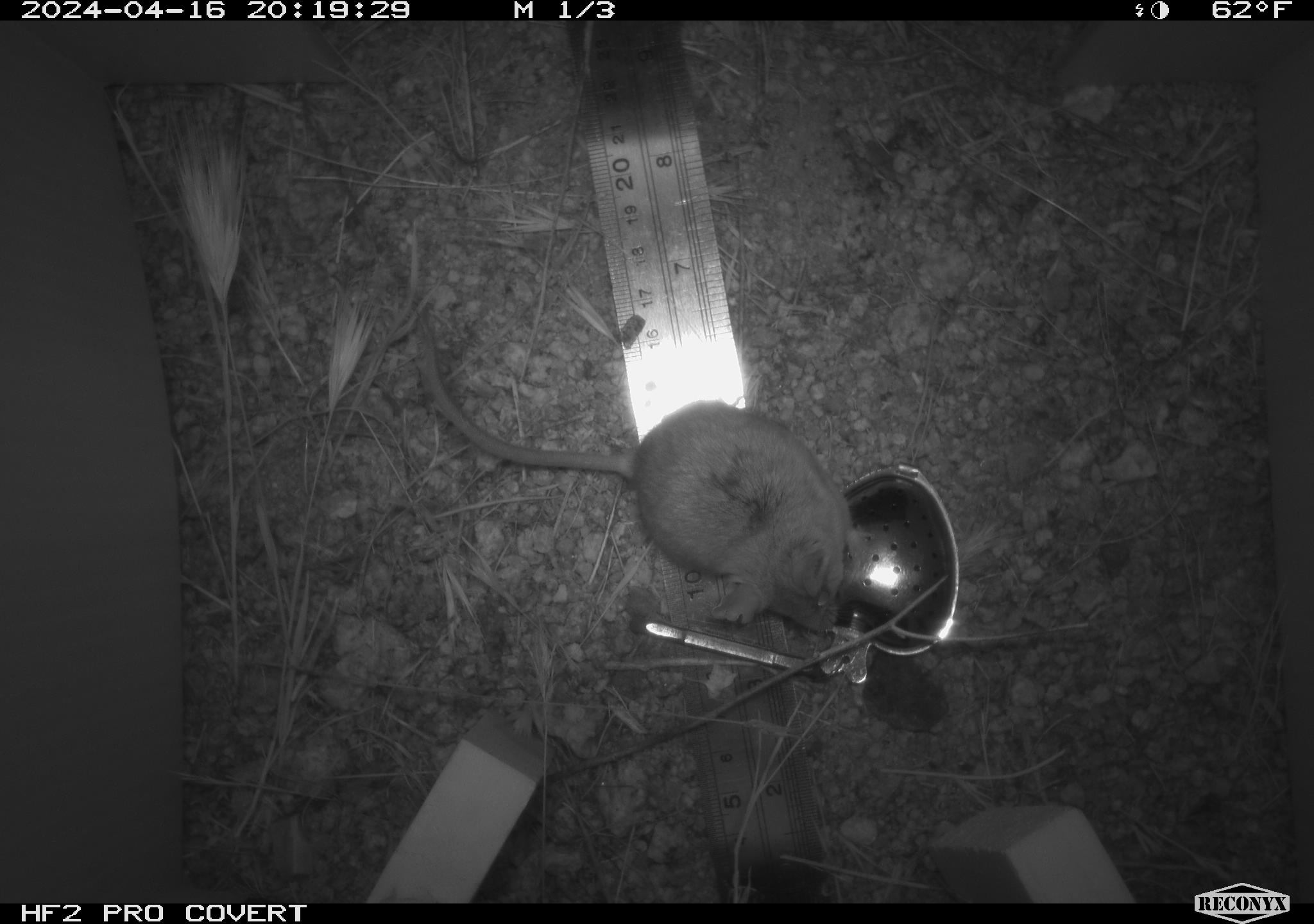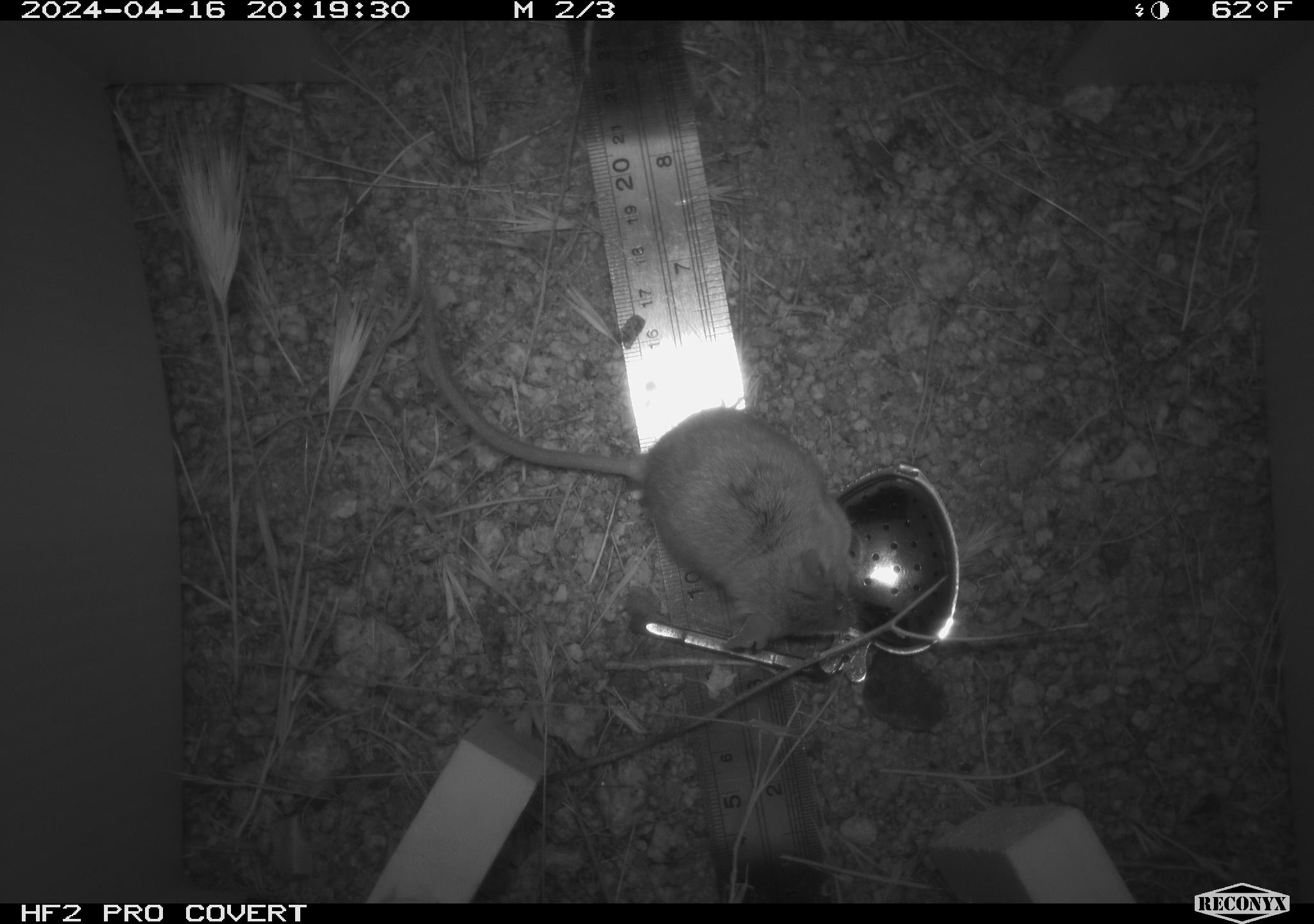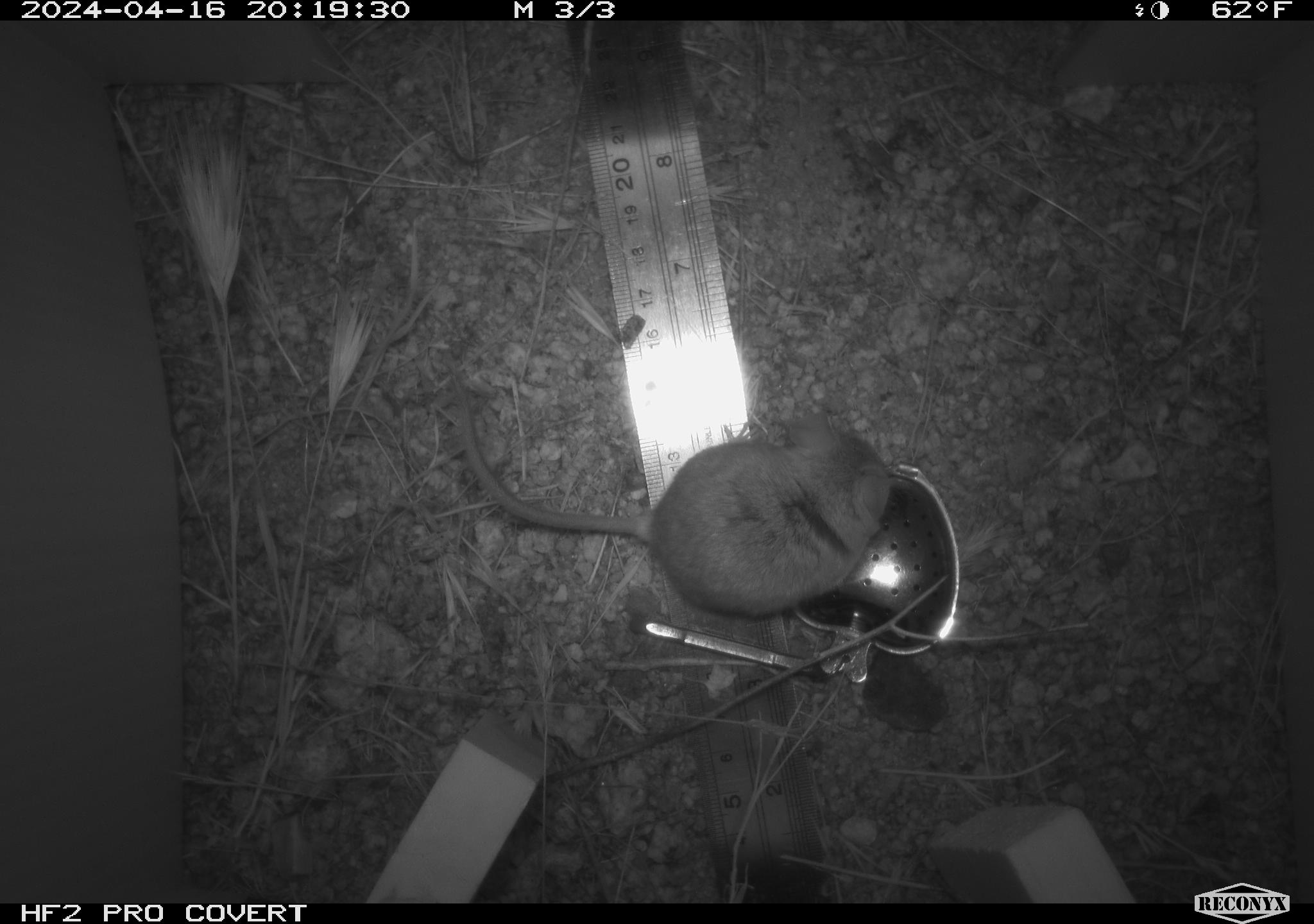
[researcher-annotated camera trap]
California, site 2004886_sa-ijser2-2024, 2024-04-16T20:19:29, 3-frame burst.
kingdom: Animalia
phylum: Chordata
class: Mammalia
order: Rodentia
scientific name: Rodentia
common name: mouse species